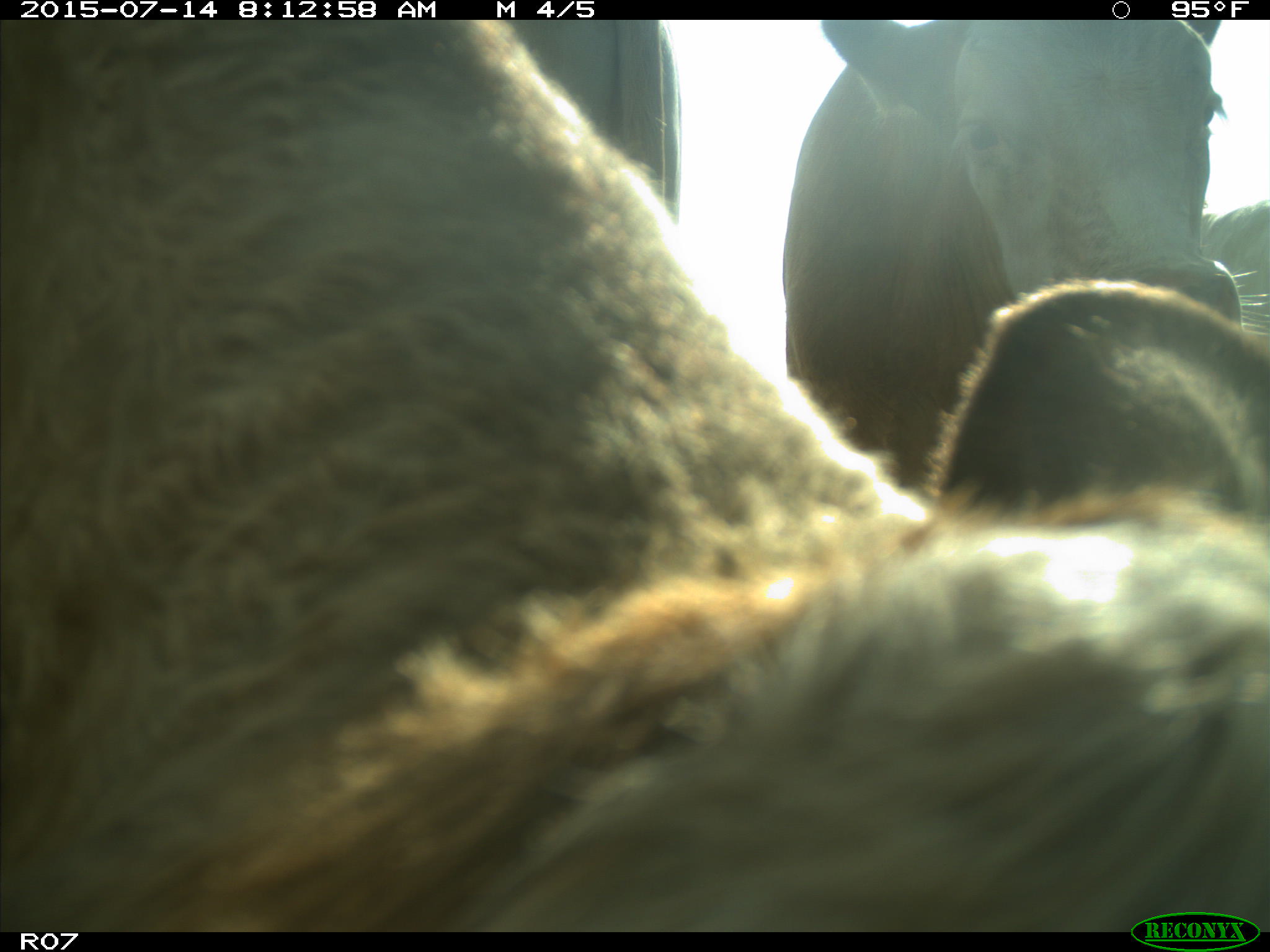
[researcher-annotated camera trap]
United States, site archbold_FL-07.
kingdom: Animalia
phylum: Chordata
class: Mammalia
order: Artiodactyla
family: Bovidae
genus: Bos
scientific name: Bos taurus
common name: domestic cow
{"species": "Bos taurus (domestic cow)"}